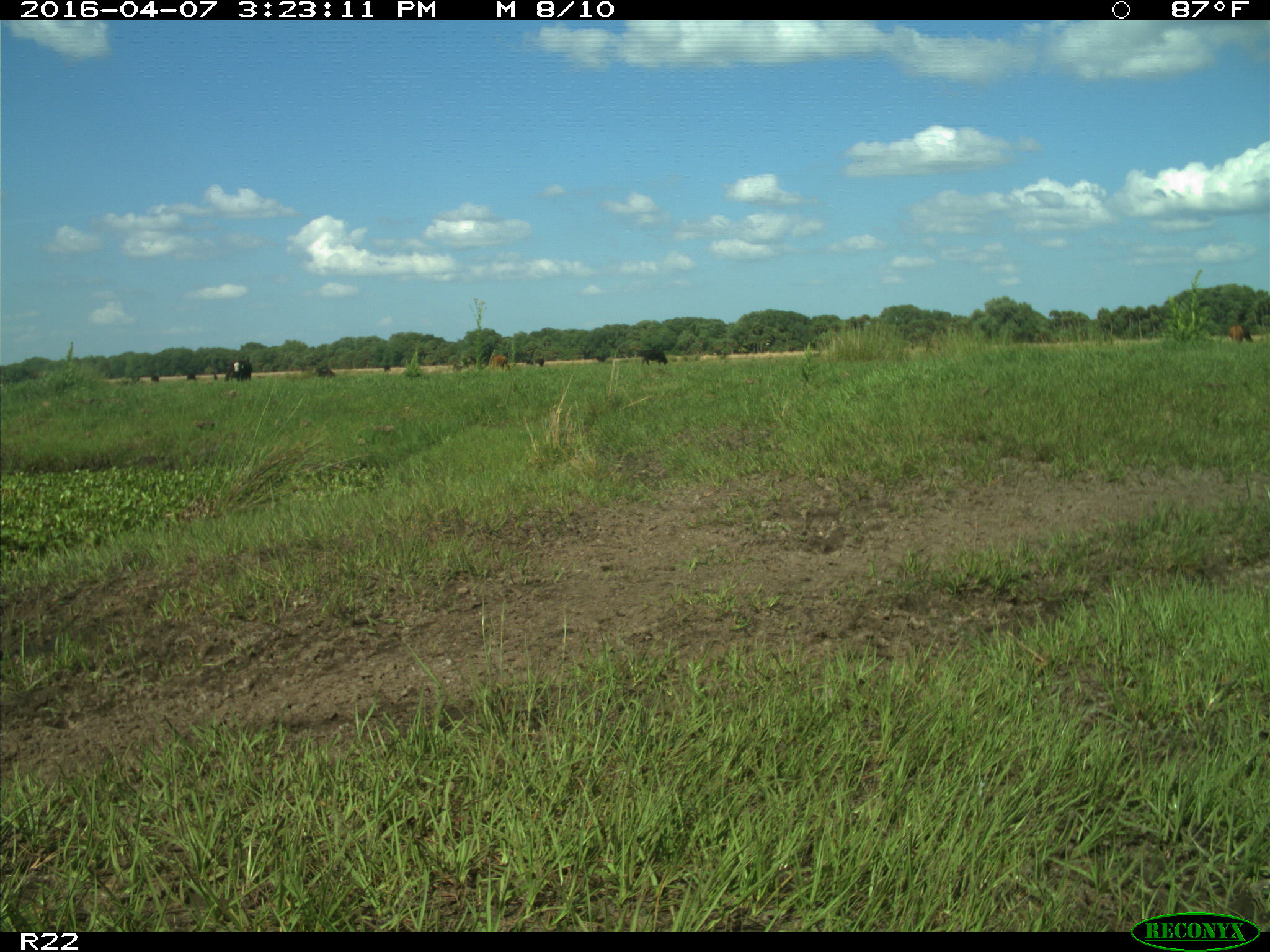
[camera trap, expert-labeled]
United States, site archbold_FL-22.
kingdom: Animalia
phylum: Chordata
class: Mammalia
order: Artiodactyla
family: Bovidae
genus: Bos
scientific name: Bos taurus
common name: domestic cow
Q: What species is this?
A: Bos taurus (domestic cow).